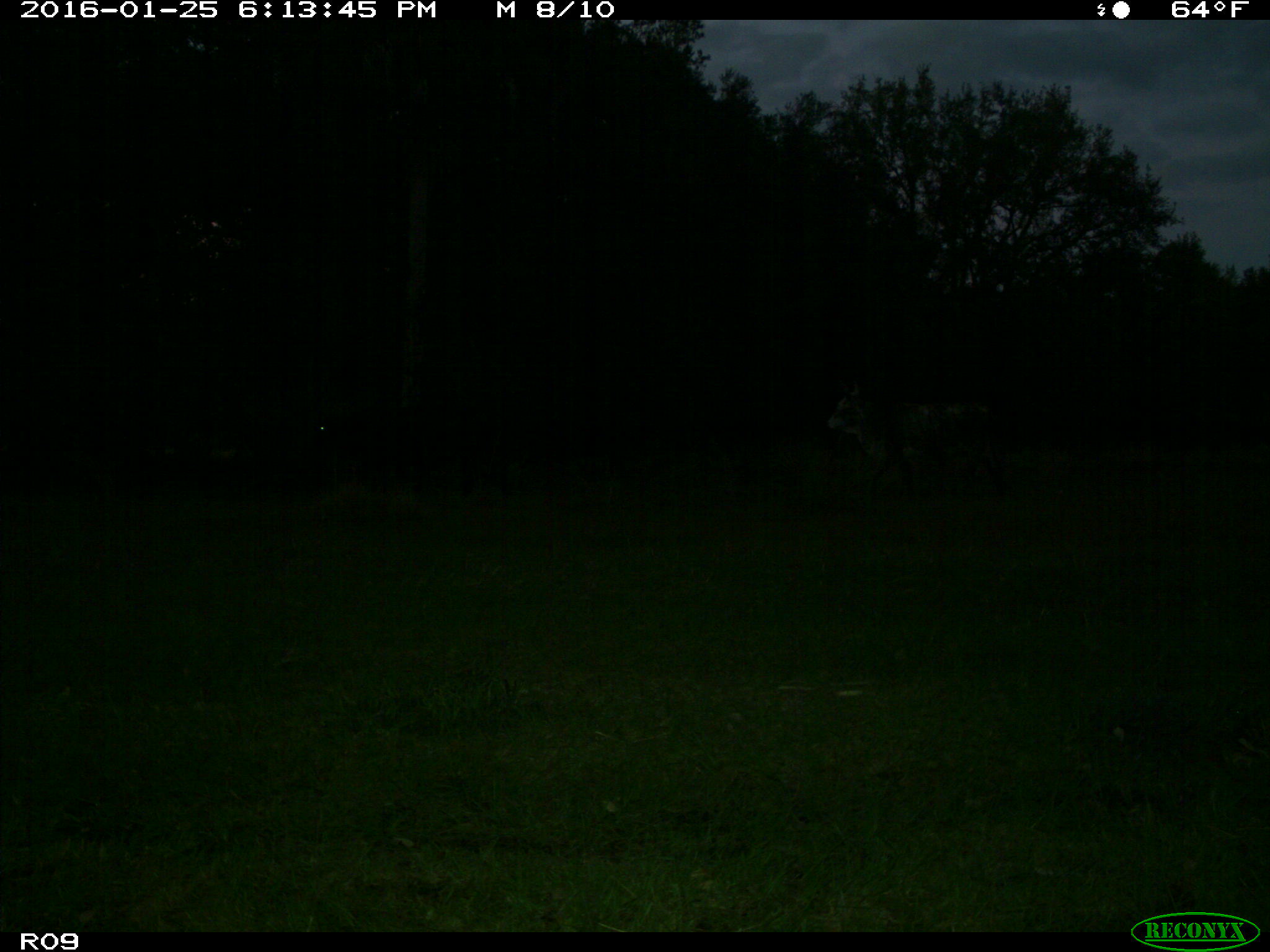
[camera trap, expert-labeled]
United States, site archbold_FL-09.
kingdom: Animalia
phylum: Chordata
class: Mammalia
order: Artiodactyla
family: Bovidae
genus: Bos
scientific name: Bos taurus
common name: domestic cow